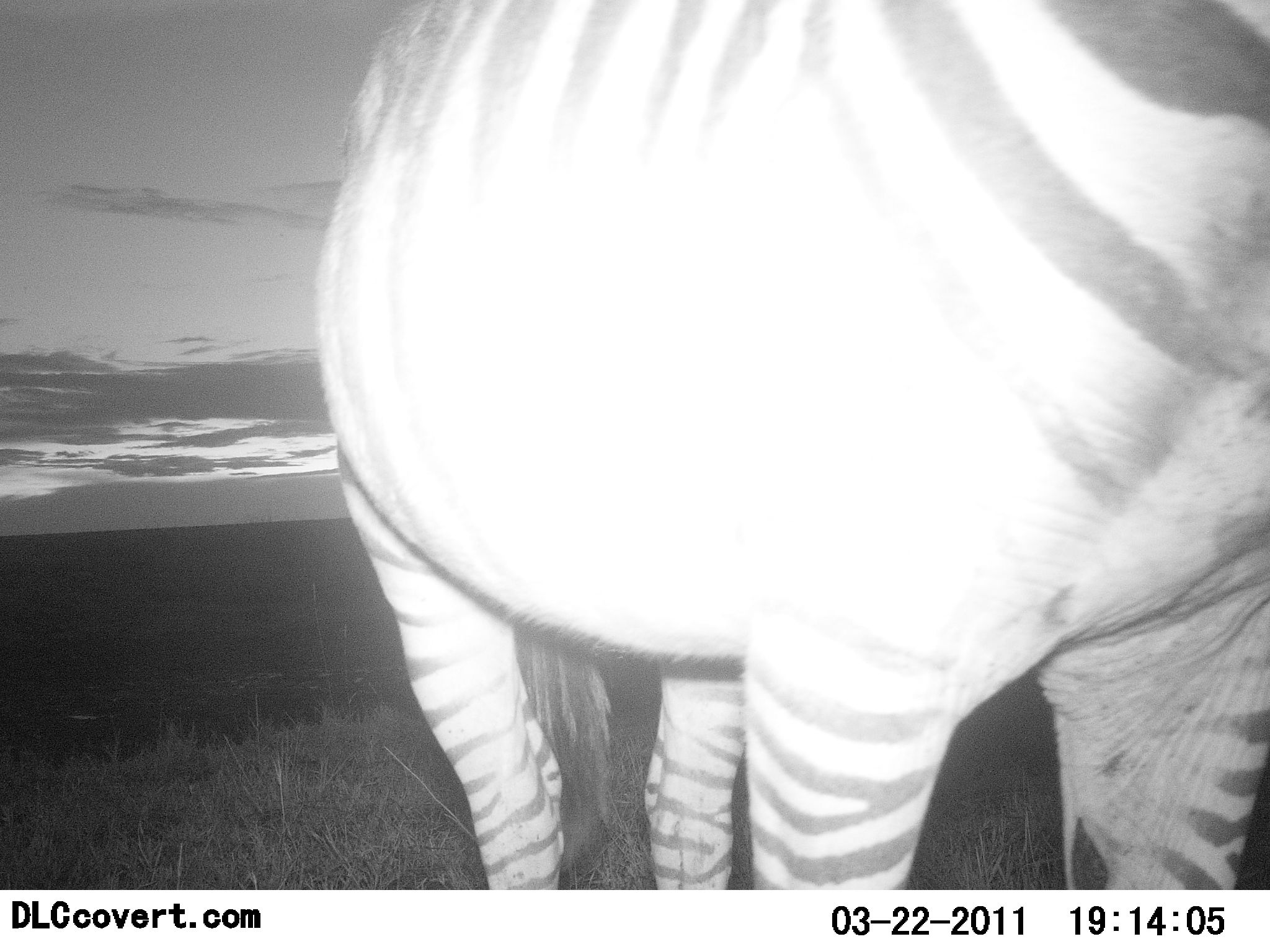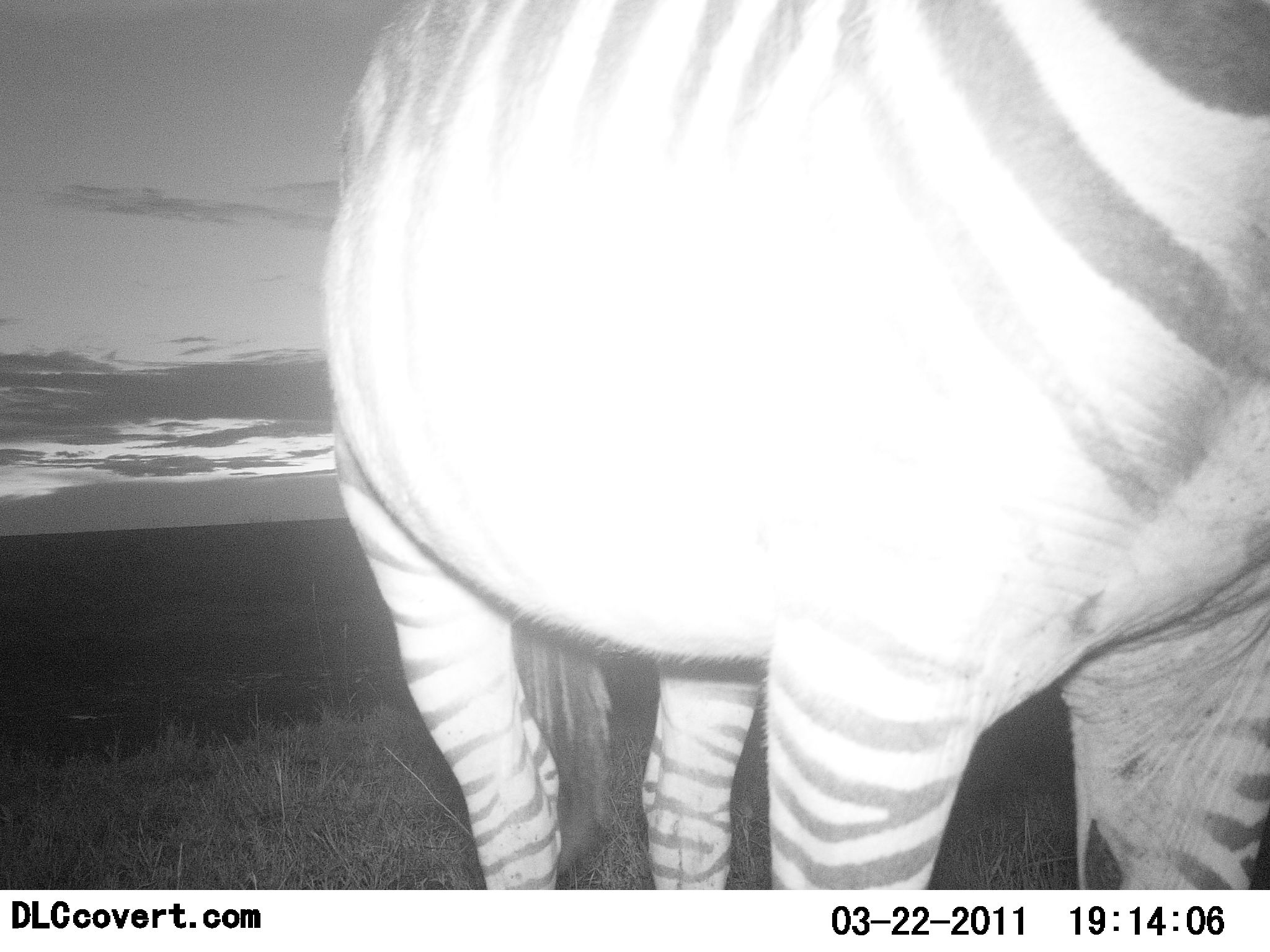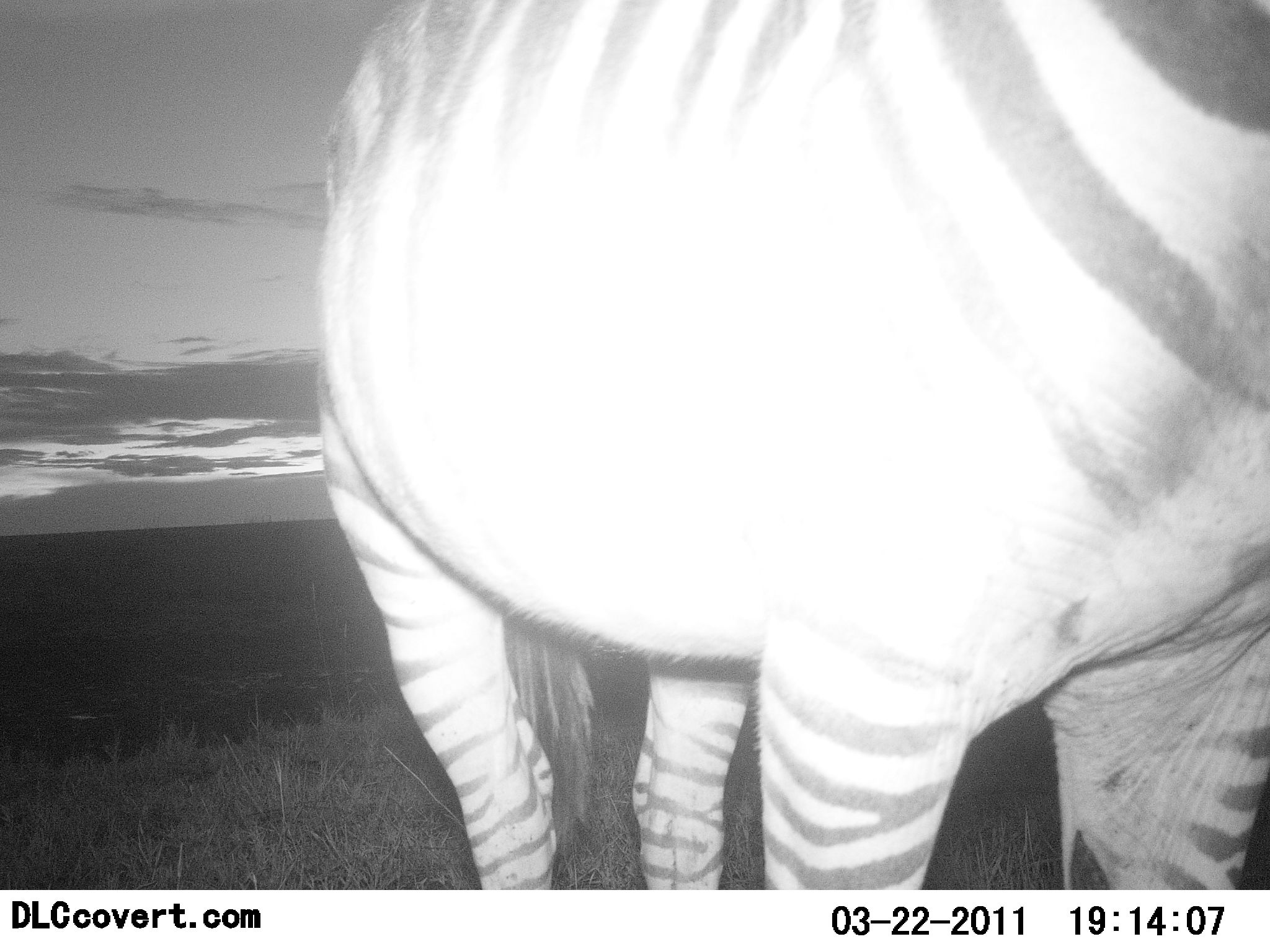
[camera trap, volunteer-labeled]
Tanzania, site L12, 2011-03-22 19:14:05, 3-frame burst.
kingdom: Animalia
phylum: Chordata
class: Mammalia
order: Perissodactyla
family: Equidae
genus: Equus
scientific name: Equus quagga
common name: plains zebra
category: zebra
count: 1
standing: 93%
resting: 0%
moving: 0%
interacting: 7%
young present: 0%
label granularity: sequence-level